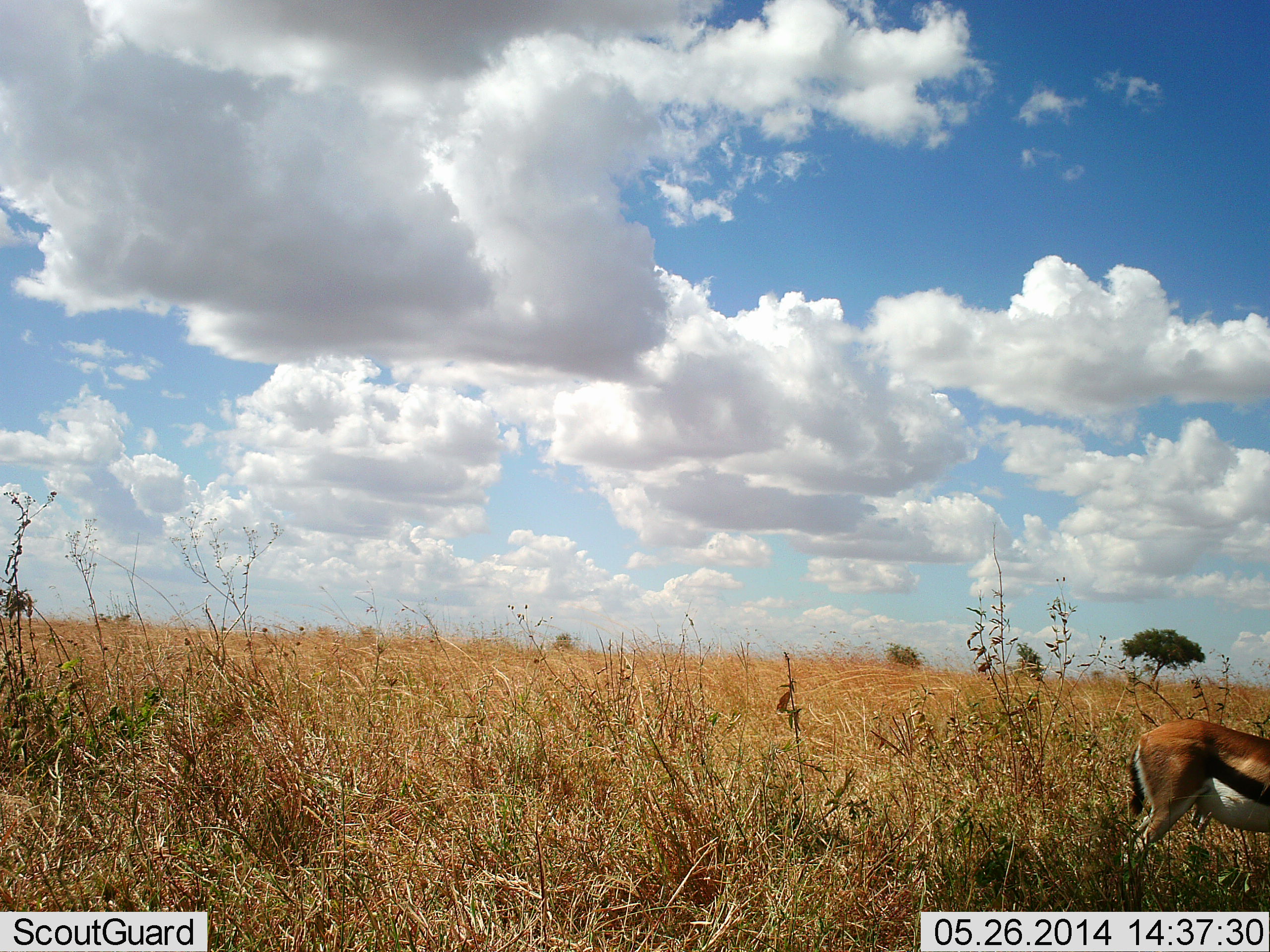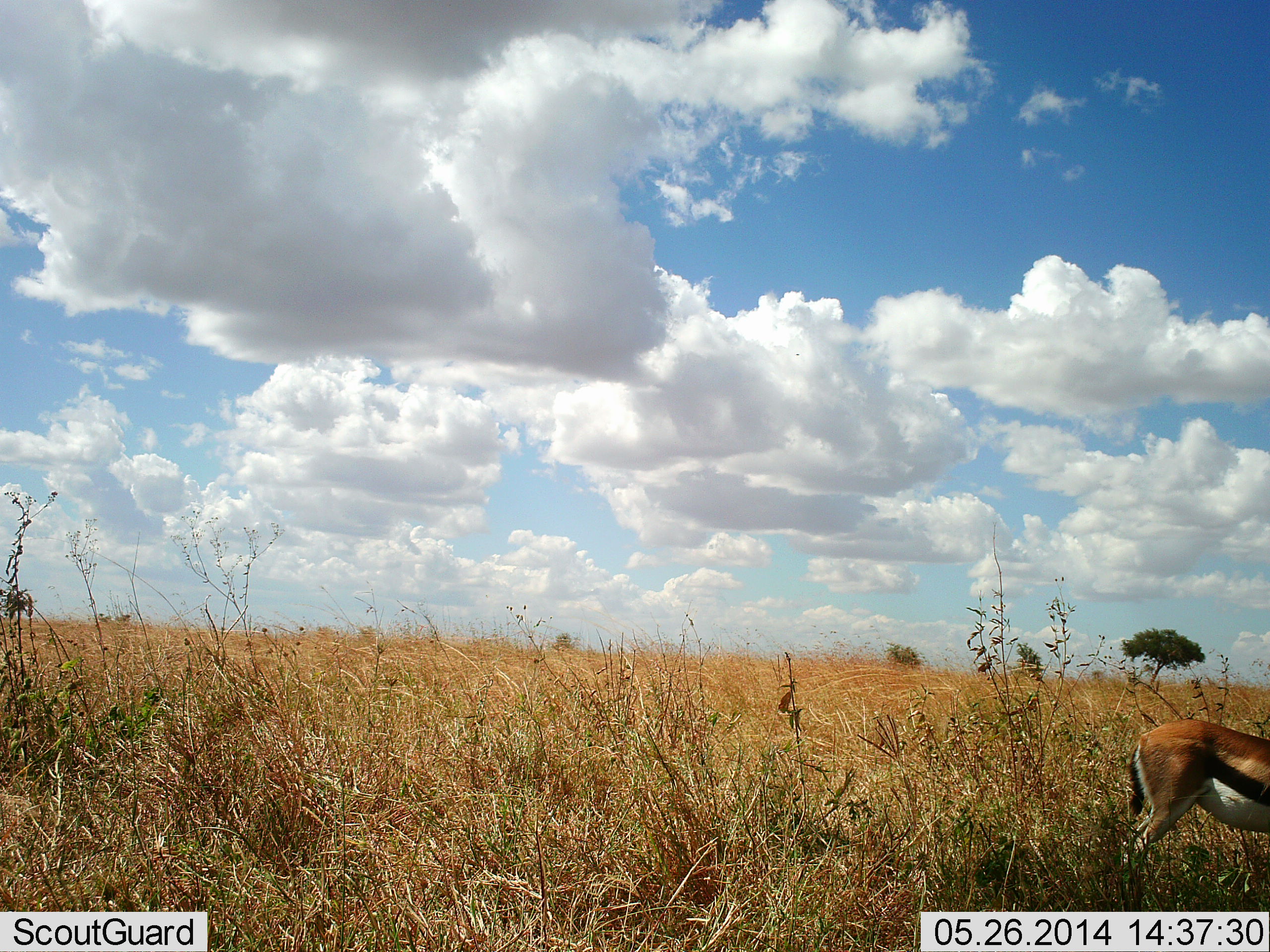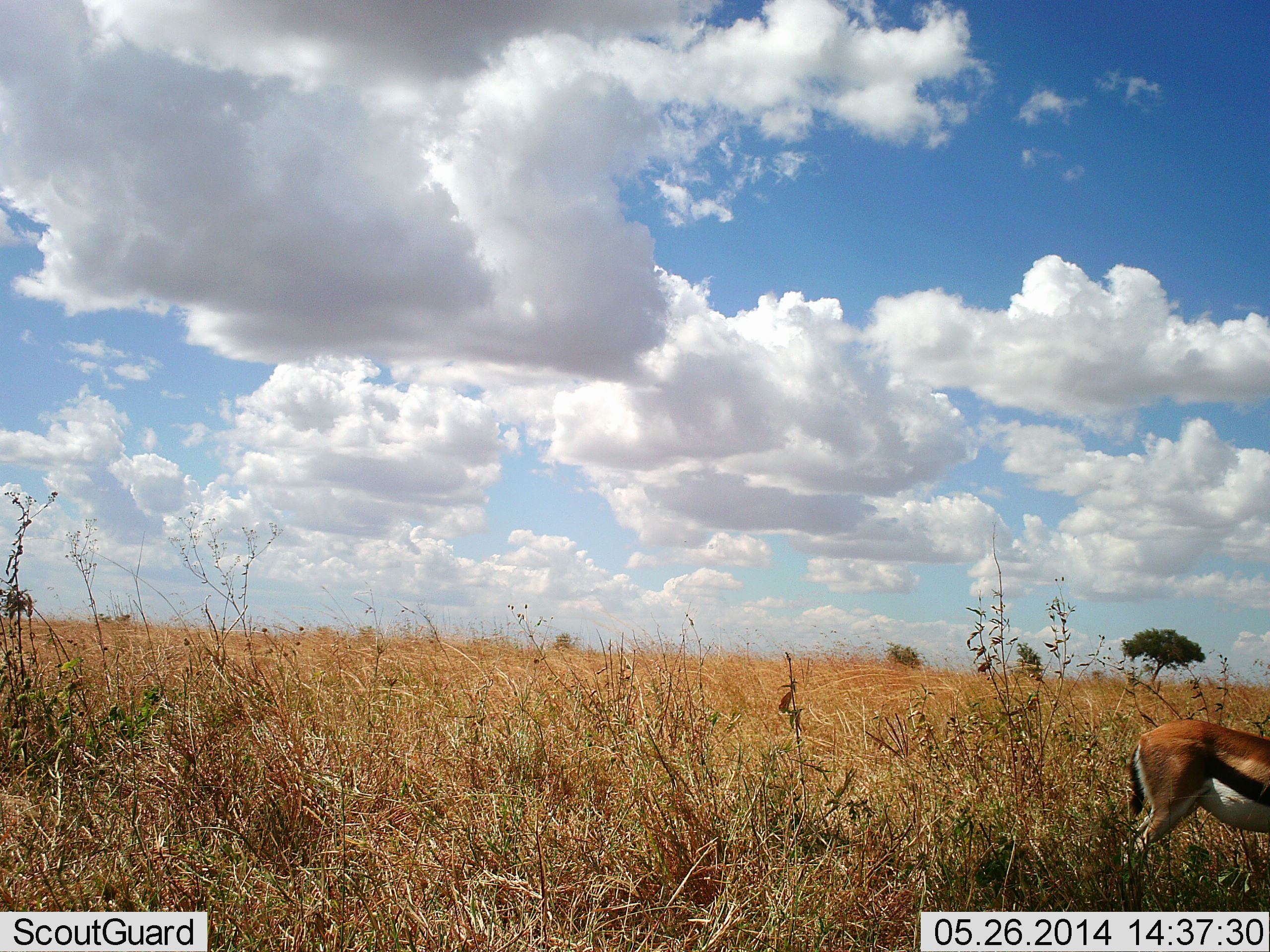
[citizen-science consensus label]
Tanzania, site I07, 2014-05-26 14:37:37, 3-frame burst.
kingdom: Animalia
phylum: Chordata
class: Mammalia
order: Artiodactyla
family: Bovidae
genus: Eudorcas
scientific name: Eudorcas thomsonii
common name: thomson's gazelle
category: gazellethomsons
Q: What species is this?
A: Gazellethomsons (thomson's gazelle) (Eudorcas thomsonii).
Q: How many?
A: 1.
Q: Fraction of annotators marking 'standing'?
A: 86%.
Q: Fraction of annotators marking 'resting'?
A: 0%.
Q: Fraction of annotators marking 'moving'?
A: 11%.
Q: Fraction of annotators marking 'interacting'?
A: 3%.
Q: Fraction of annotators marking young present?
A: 5%.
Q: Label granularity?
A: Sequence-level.